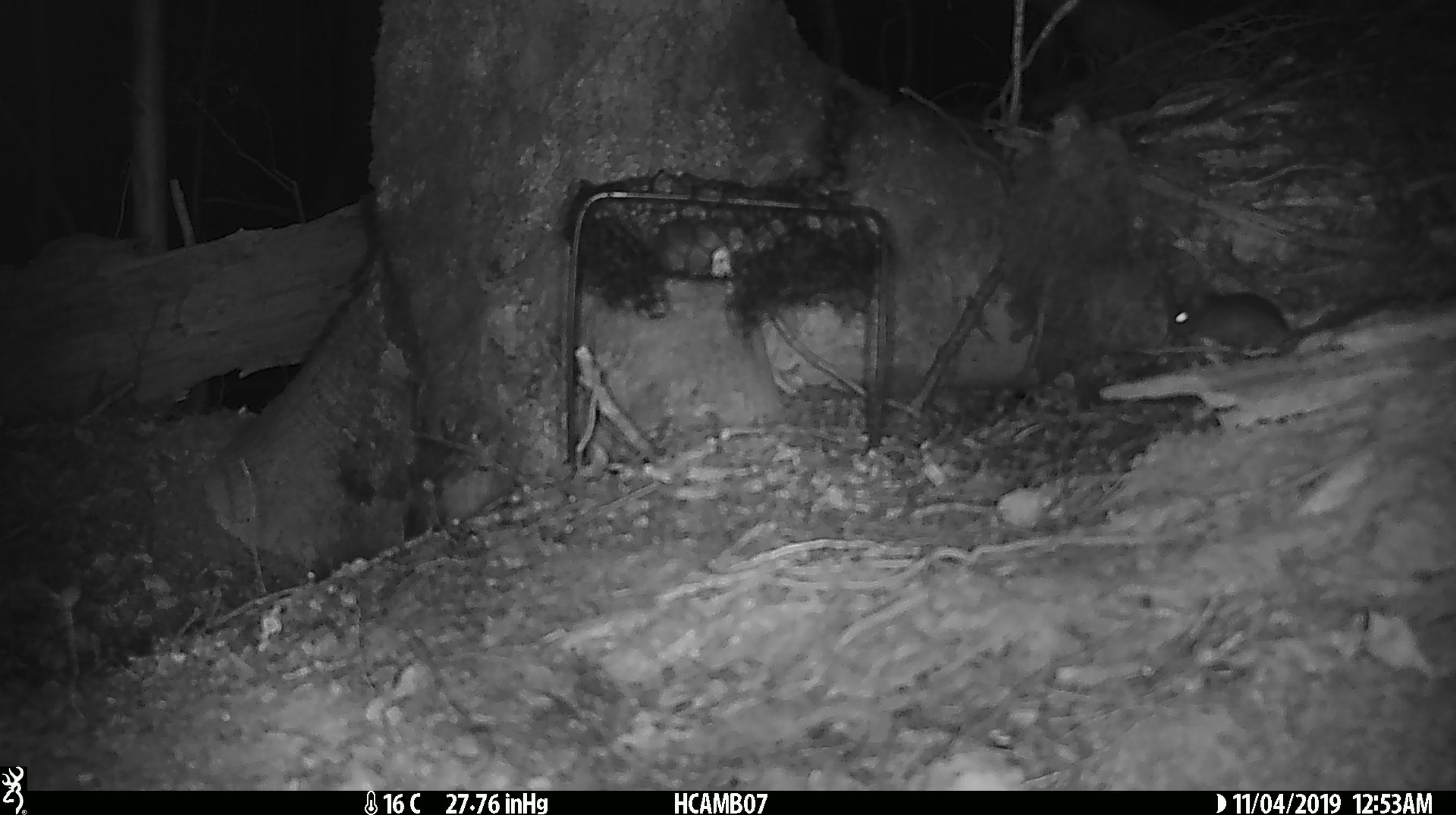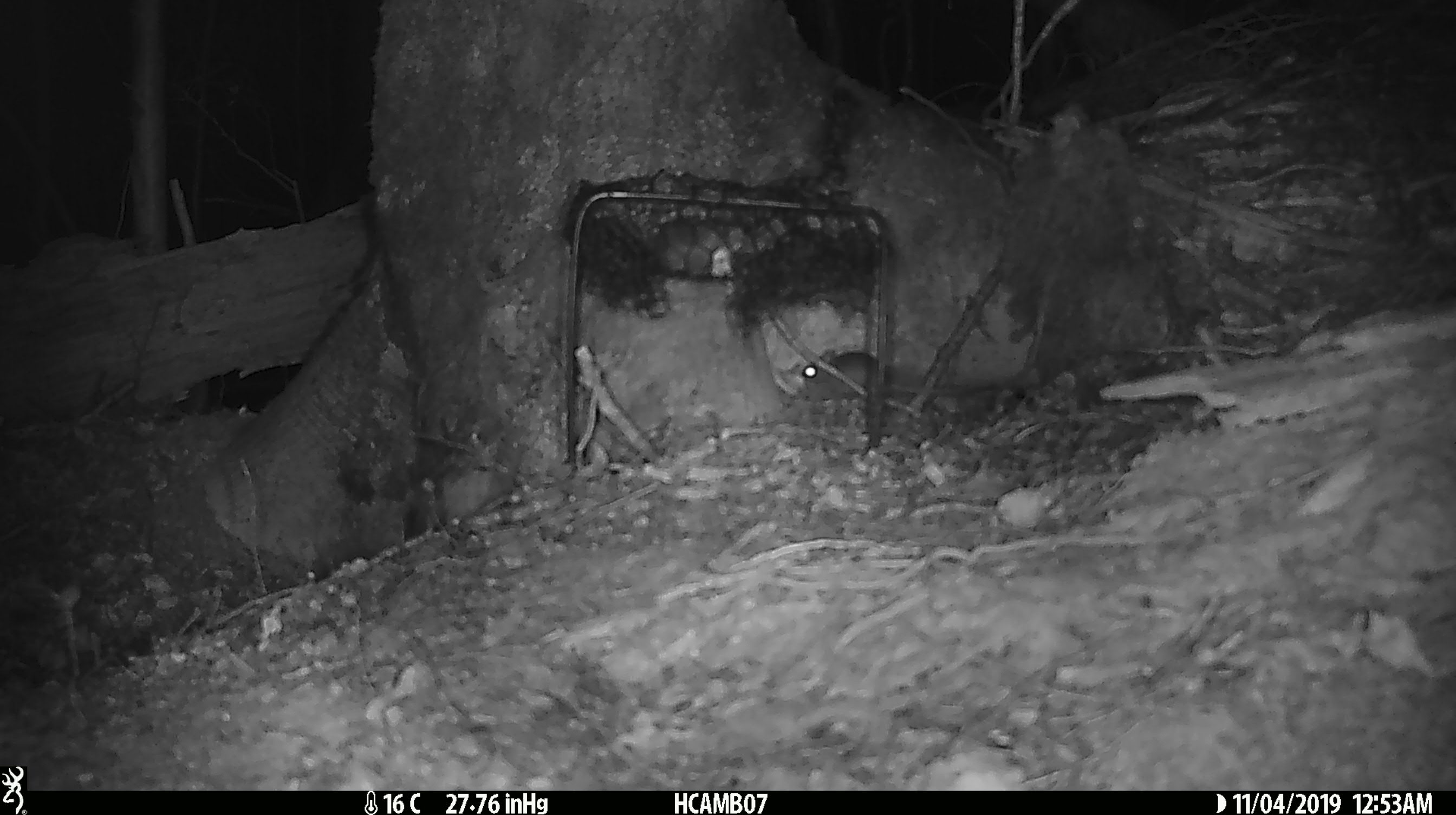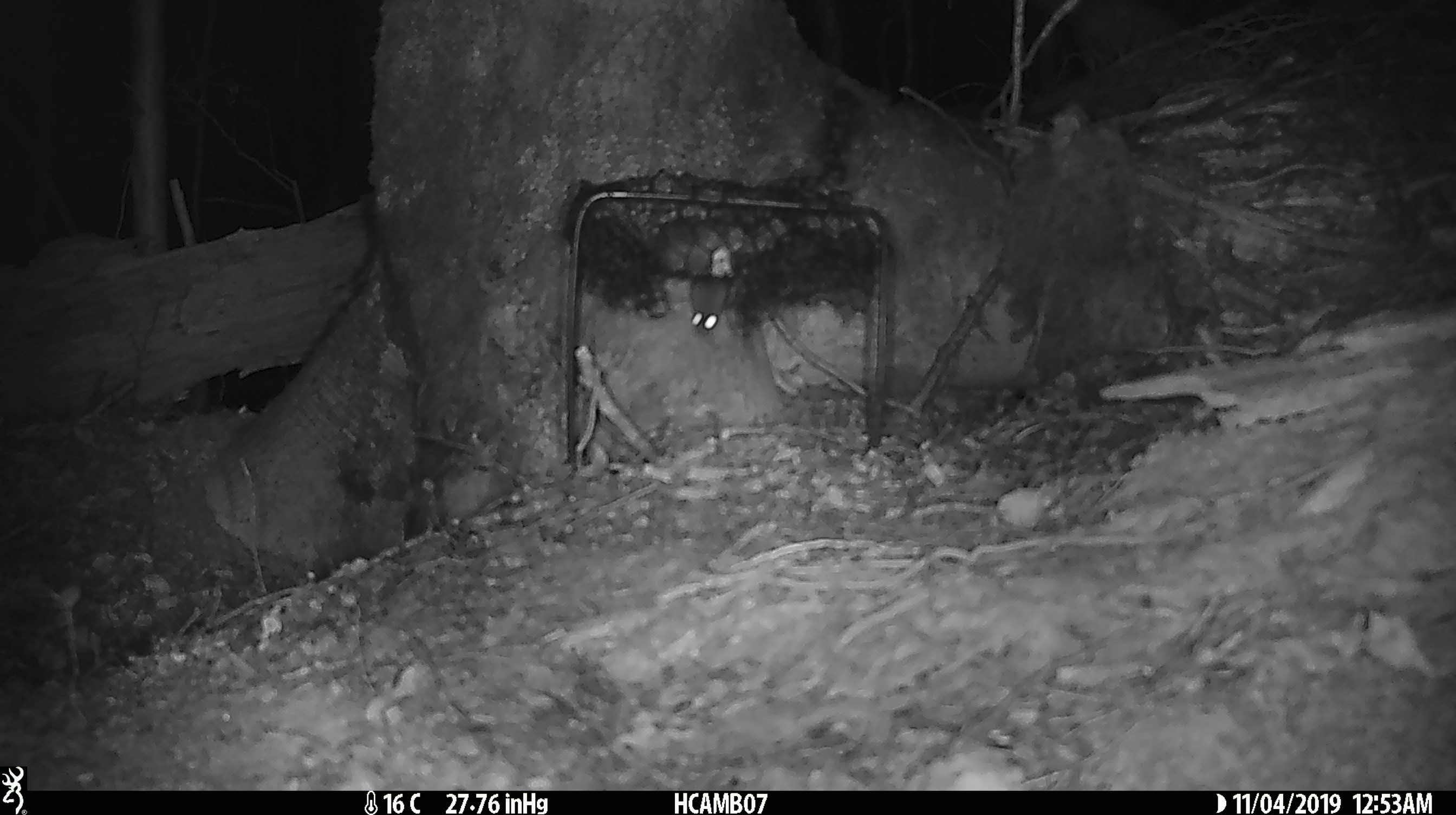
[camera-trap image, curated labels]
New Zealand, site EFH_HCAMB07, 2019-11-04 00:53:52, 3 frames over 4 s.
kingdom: Animalia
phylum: Chordata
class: Mammalia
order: Rodentia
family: Muridae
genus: Mus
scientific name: Mus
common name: mouse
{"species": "mouse (Mus)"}